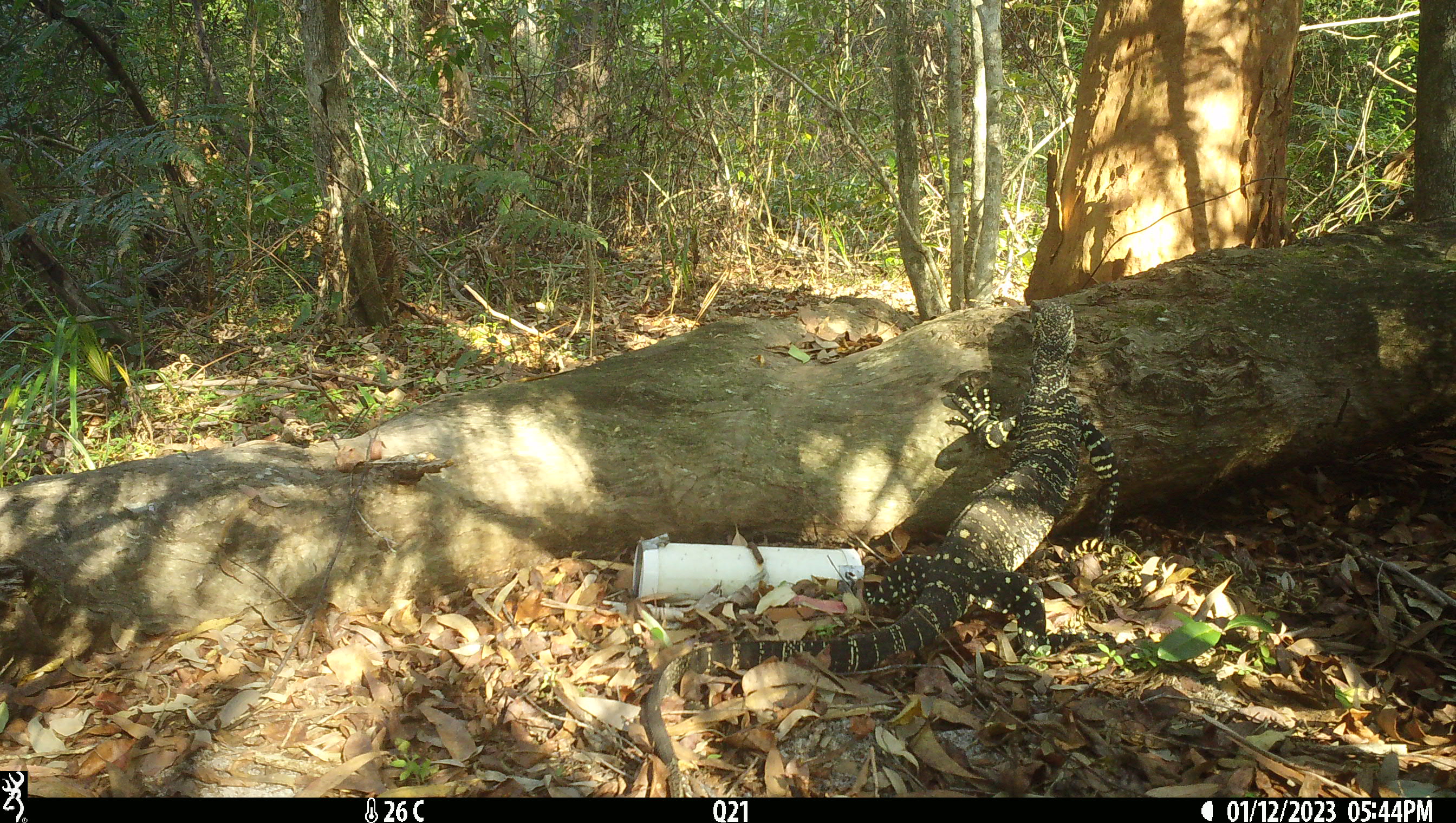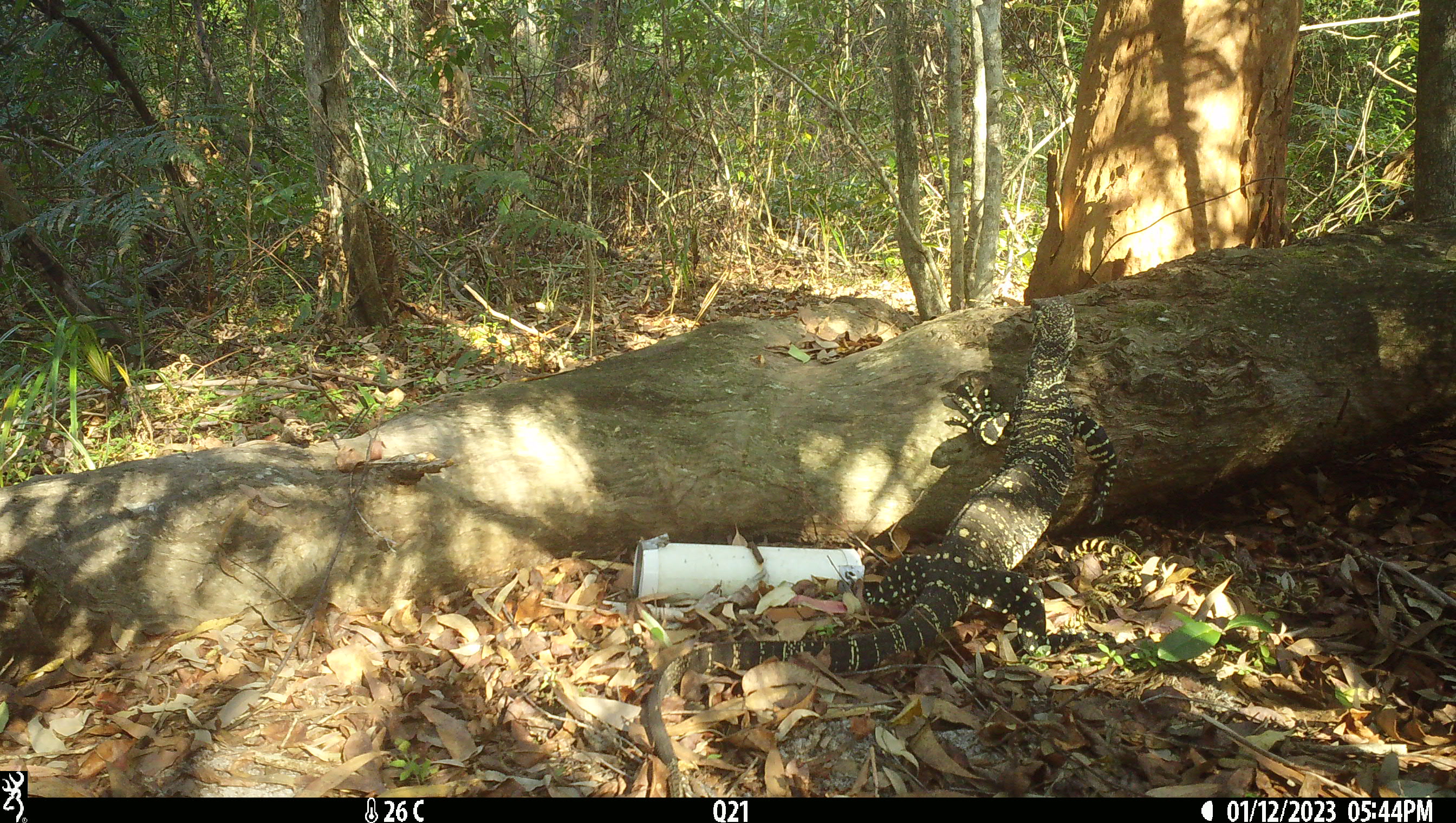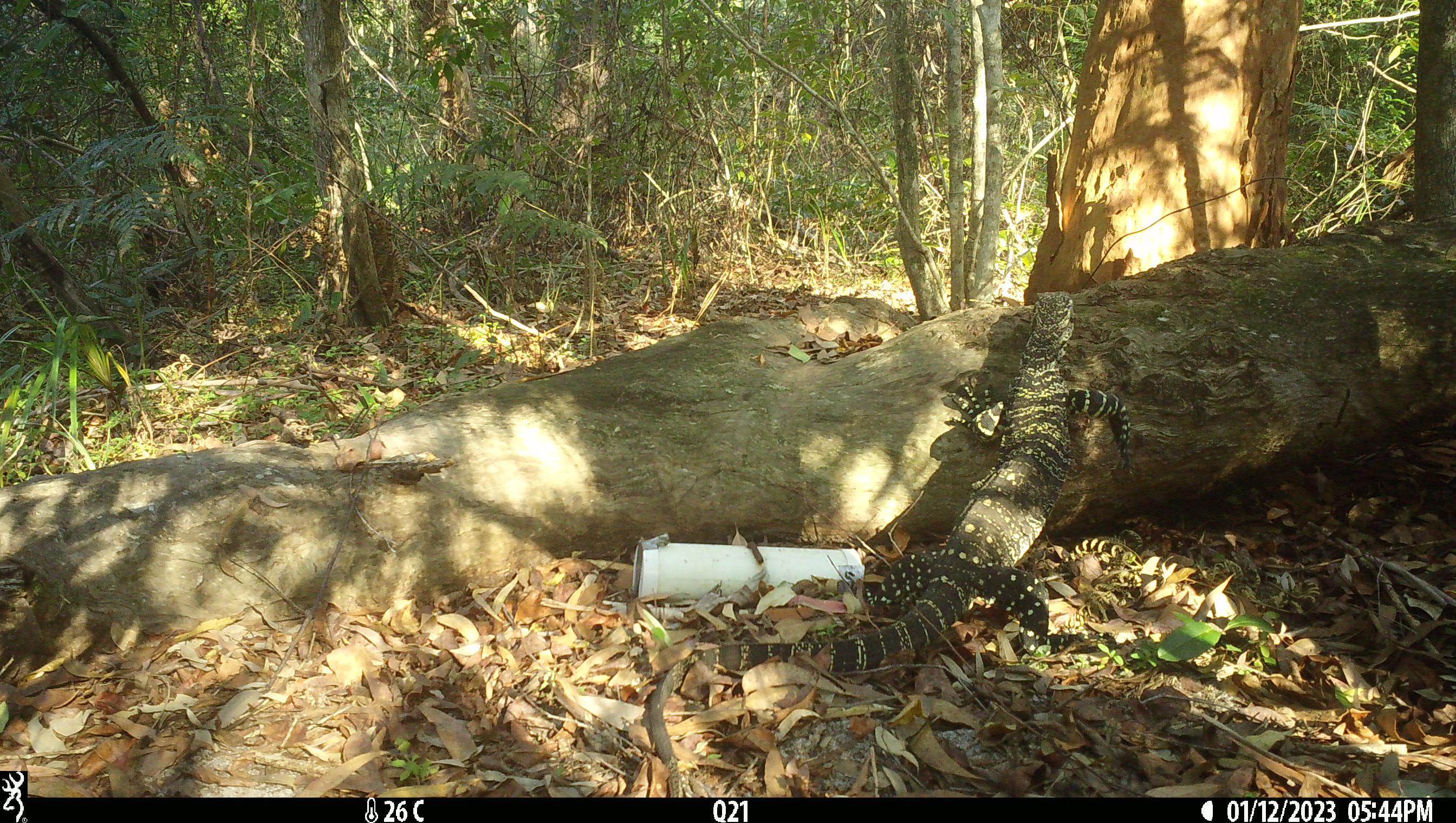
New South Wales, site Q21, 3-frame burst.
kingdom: Animalia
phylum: Chordata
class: Reptilia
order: Squamata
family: Varanidae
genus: Varanus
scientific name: Varanus varius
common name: lace monitor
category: goanna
Goanna (lace monitor) (Varanus varius).